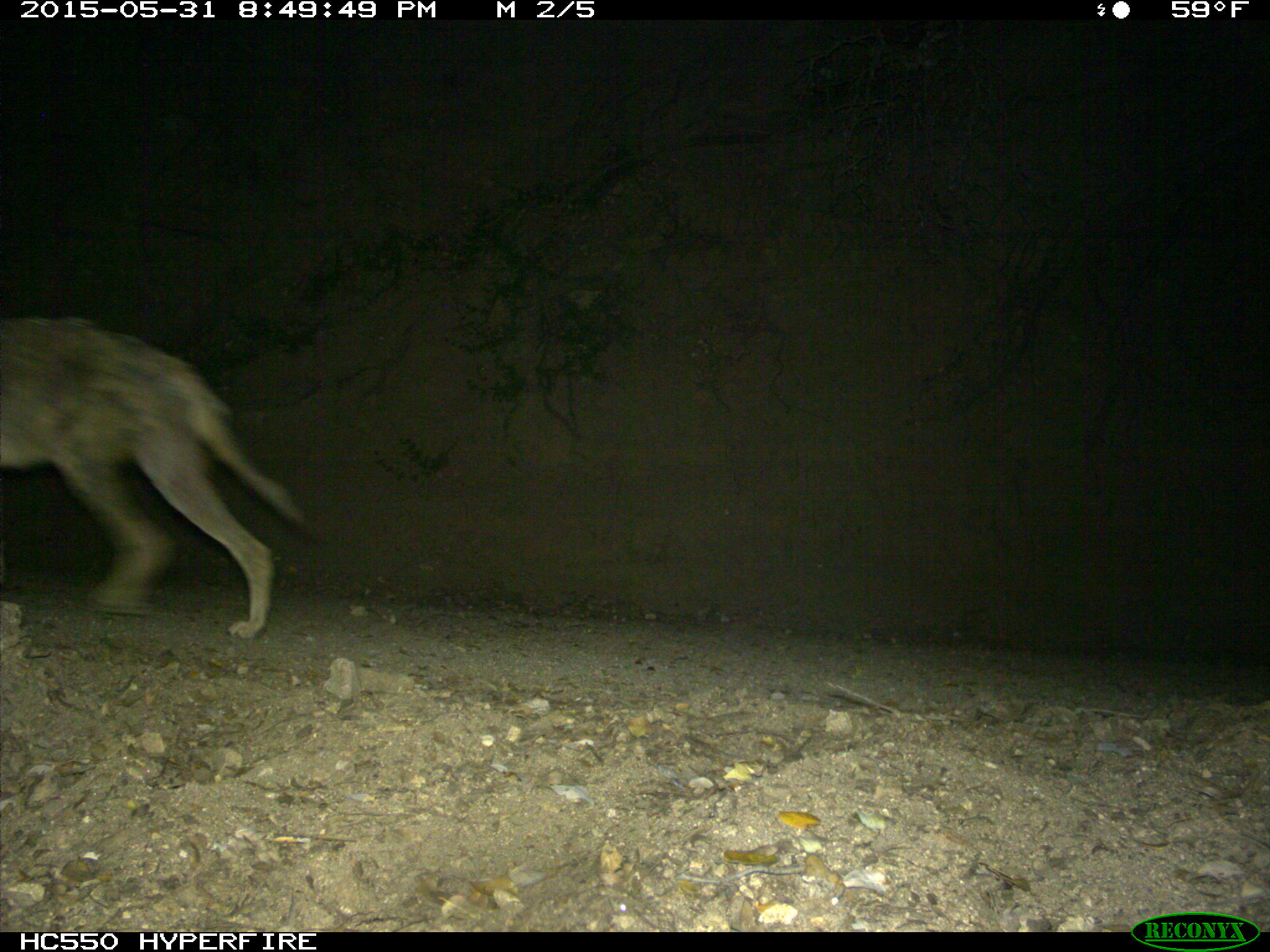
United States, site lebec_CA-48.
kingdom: Animalia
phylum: Chordata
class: Mammalia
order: Carnivora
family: Canidae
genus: Canis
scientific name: Canis latrans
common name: coyote